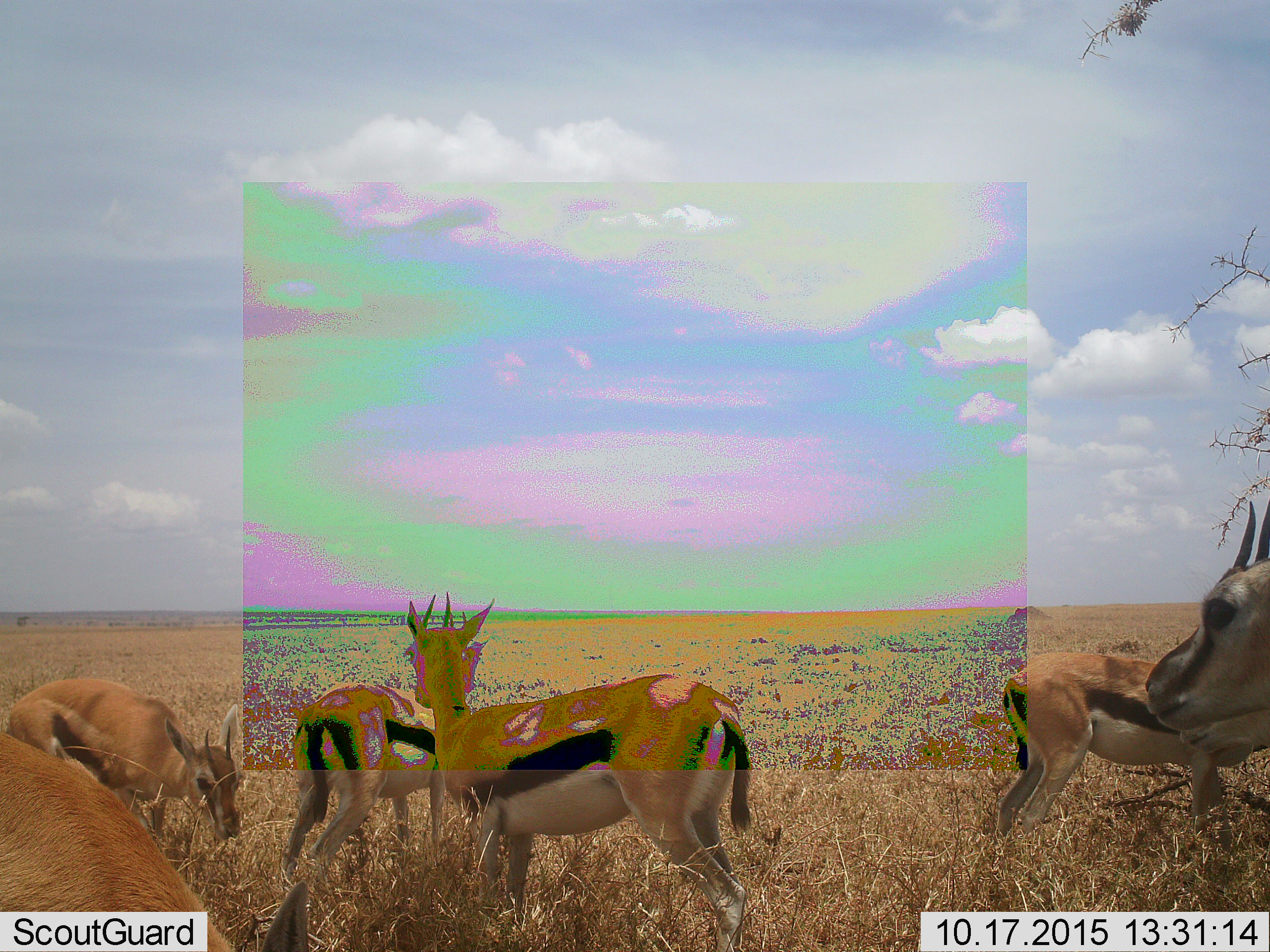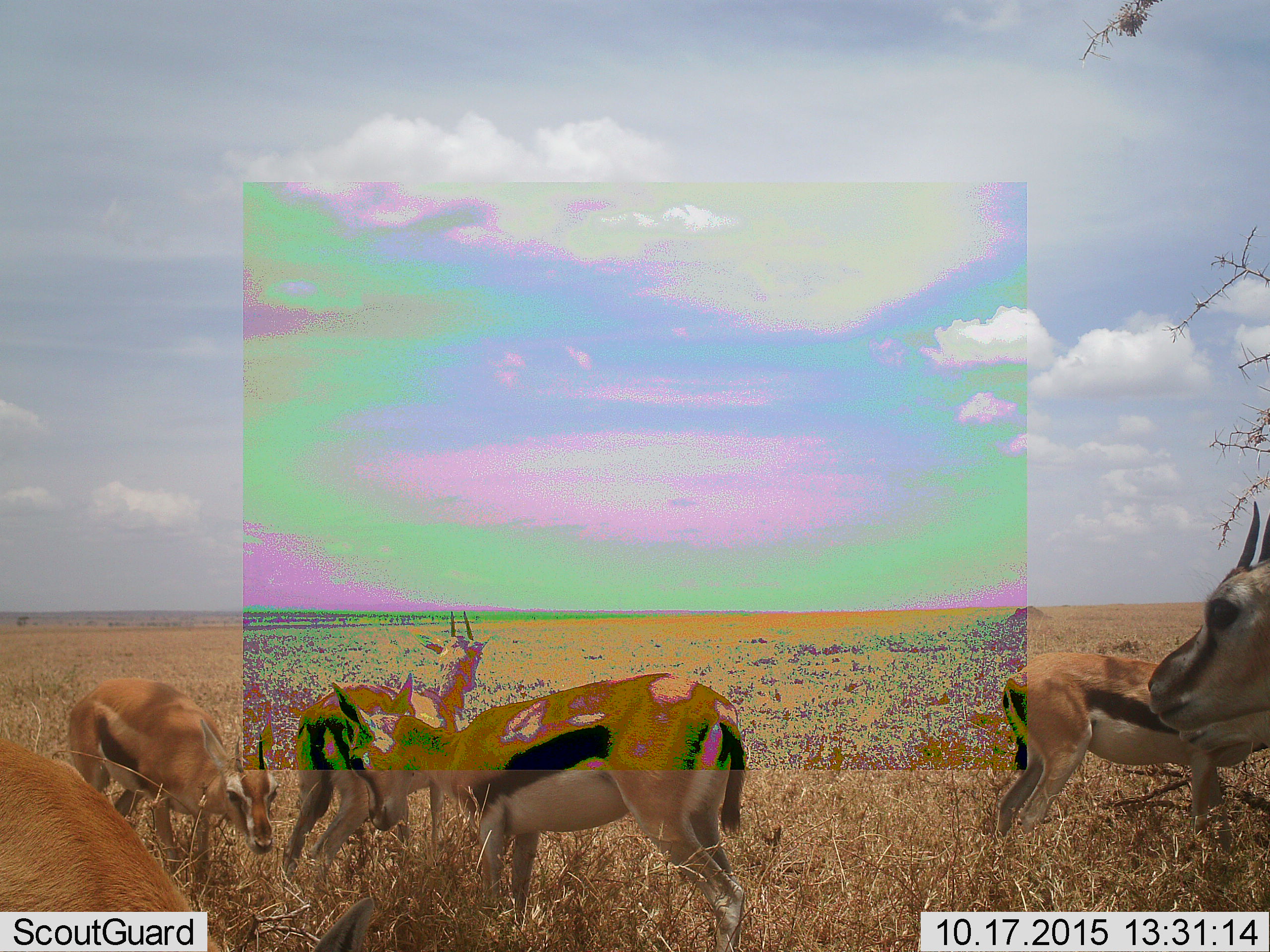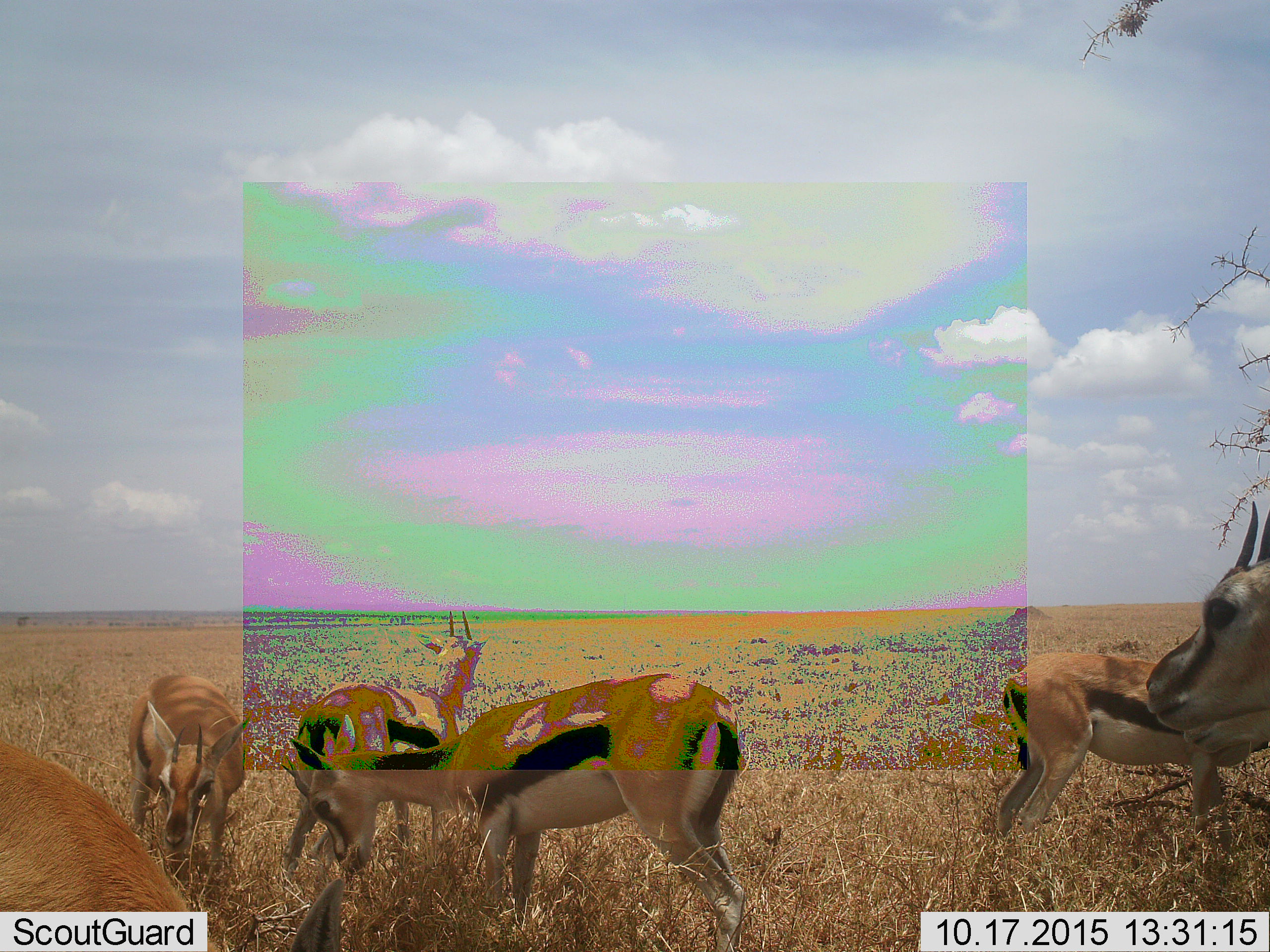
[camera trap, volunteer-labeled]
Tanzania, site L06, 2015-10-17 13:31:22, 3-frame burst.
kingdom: Animalia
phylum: Chordata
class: Mammalia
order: Artiodactyla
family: Bovidae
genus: Eudorcas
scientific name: Eudorcas thomsonii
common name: thomson's gazelle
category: gazellethomsons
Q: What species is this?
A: Gazellethomsons (thomson's gazelle) (Eudorcas thomsonii).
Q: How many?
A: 6.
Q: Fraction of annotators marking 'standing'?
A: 89%.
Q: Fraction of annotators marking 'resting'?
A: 0%.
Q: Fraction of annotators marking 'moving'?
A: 11%.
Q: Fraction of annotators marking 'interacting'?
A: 0%.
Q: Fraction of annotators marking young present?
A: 0%.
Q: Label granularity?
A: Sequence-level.